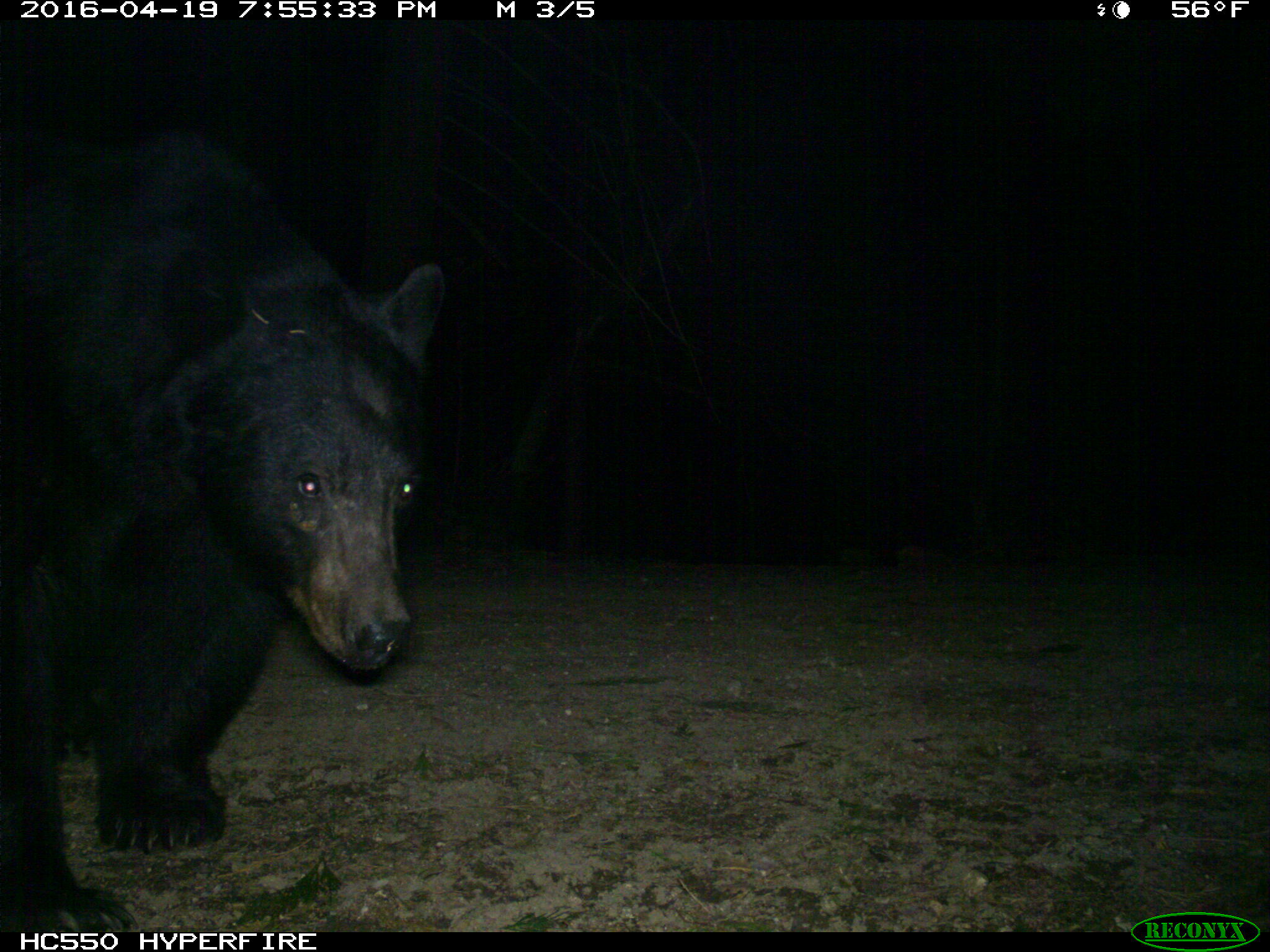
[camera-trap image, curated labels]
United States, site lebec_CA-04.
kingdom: Animalia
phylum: Chordata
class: Mammalia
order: Carnivora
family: Ursidae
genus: Ursus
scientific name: Ursus americanus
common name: american black bear